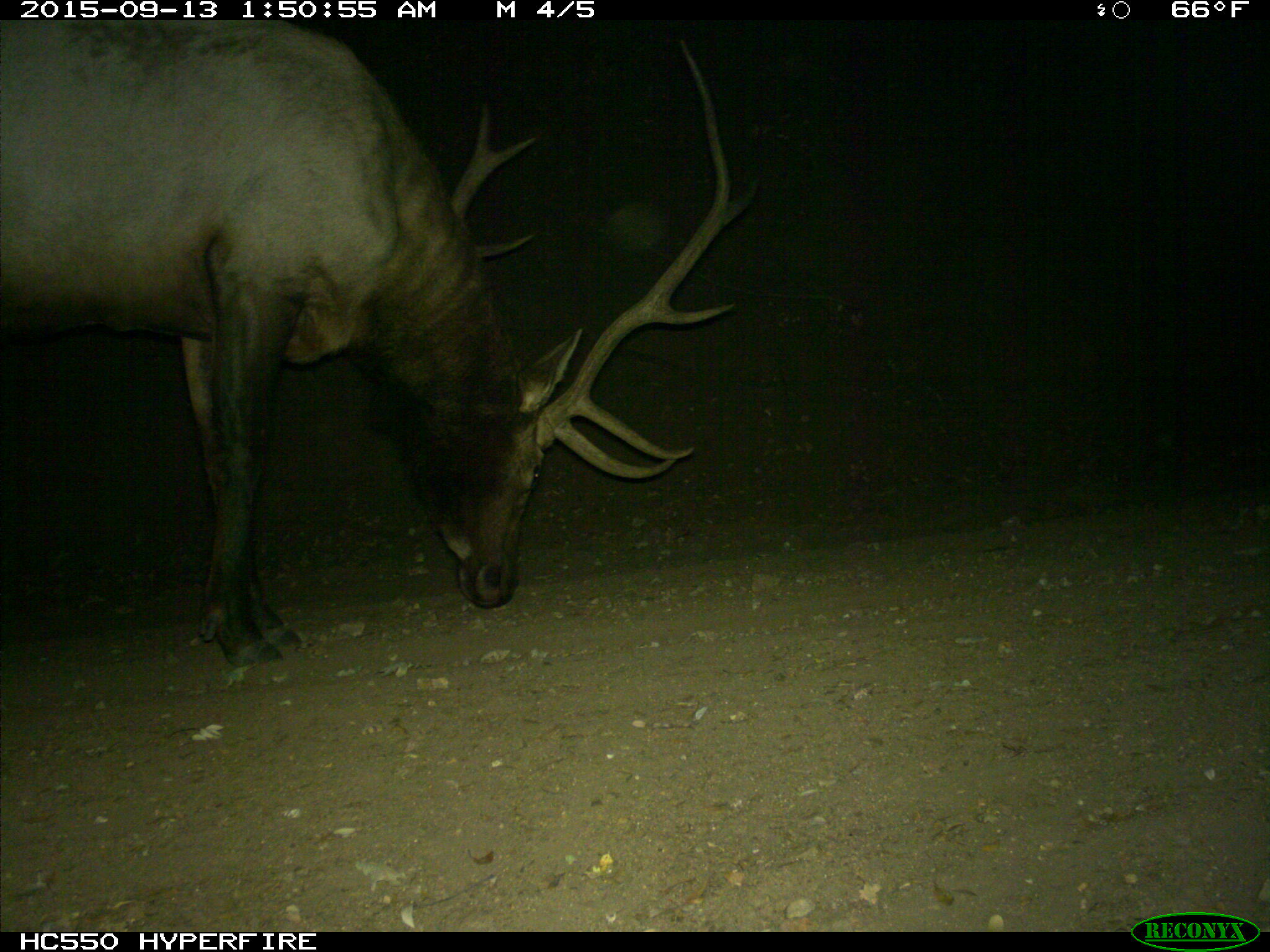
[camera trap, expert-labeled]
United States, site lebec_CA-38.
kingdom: Animalia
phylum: Chordata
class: Mammalia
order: Artiodactyla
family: Cervidae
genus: Cervus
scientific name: Cervus canadensis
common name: elk